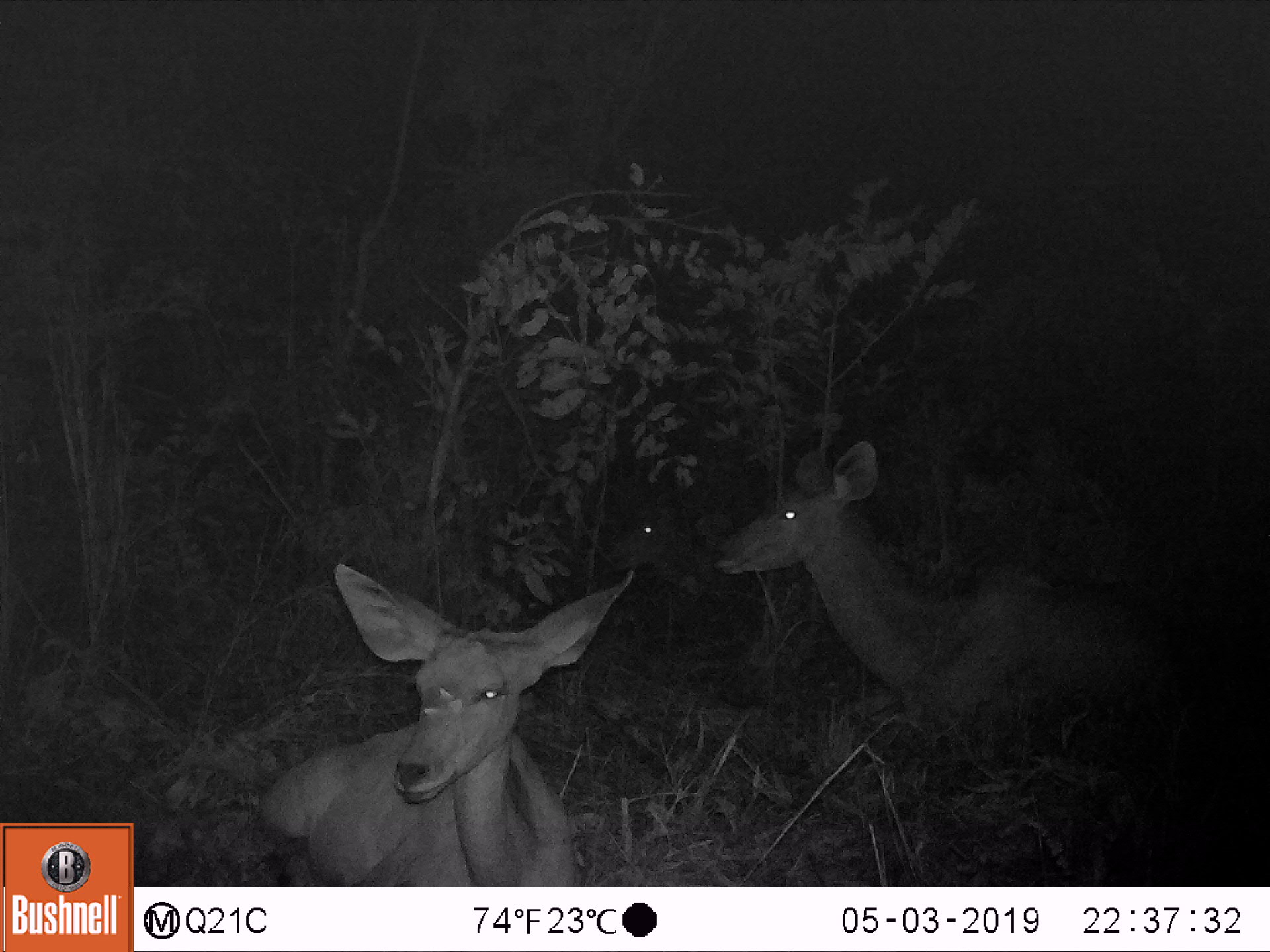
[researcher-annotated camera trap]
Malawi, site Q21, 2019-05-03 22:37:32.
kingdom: Animalia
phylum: Chordata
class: Mammalia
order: Artiodactyla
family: Bovidae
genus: Tragelaphus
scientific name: Tragelaphus strepsiceros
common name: greater kudu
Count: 2.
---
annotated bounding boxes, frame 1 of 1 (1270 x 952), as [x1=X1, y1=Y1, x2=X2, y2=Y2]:
greater kudu: [x1=710, y1=435, x2=1206, y2=733]; [x1=249, y1=539, x2=639, y2=881]